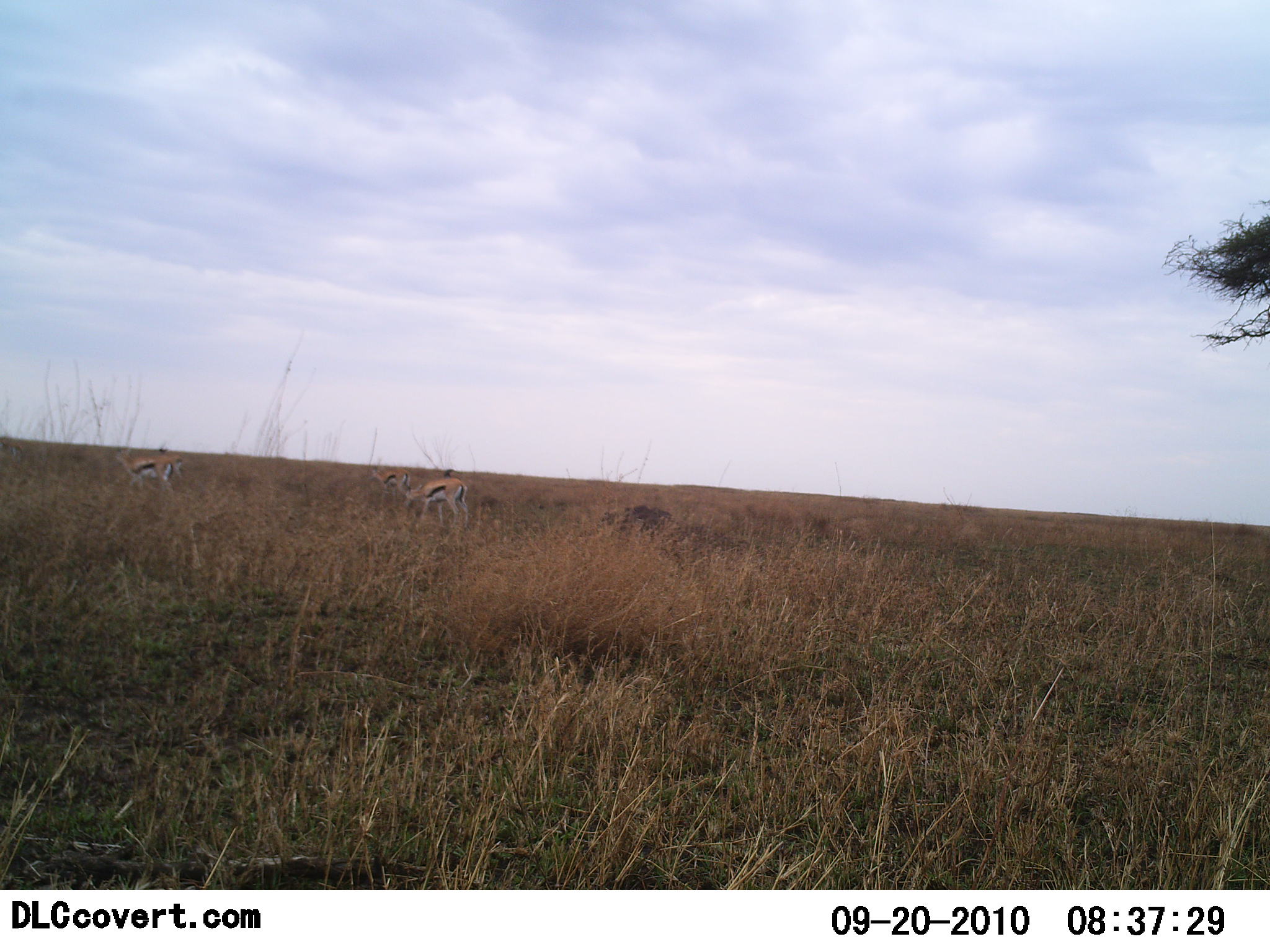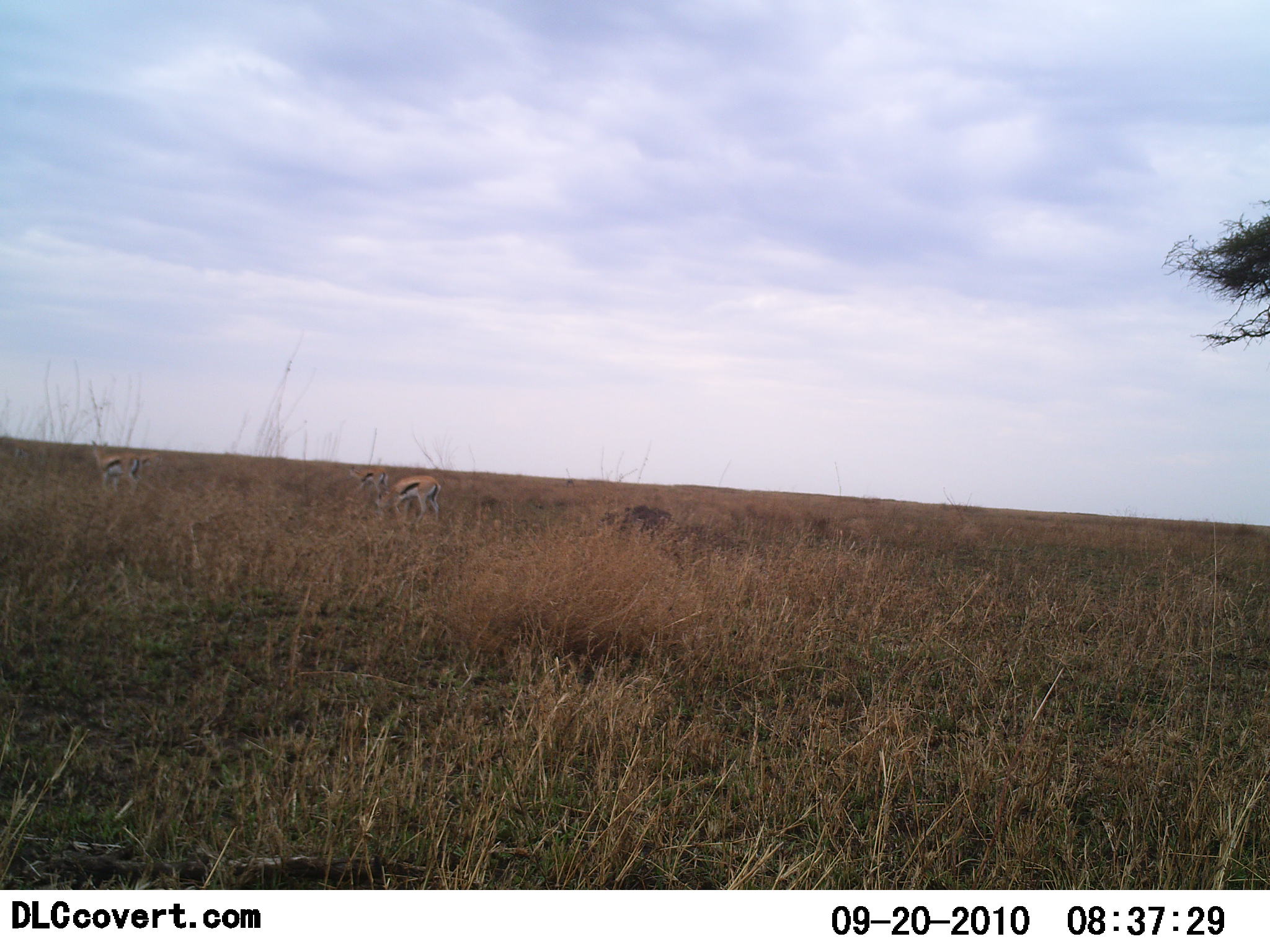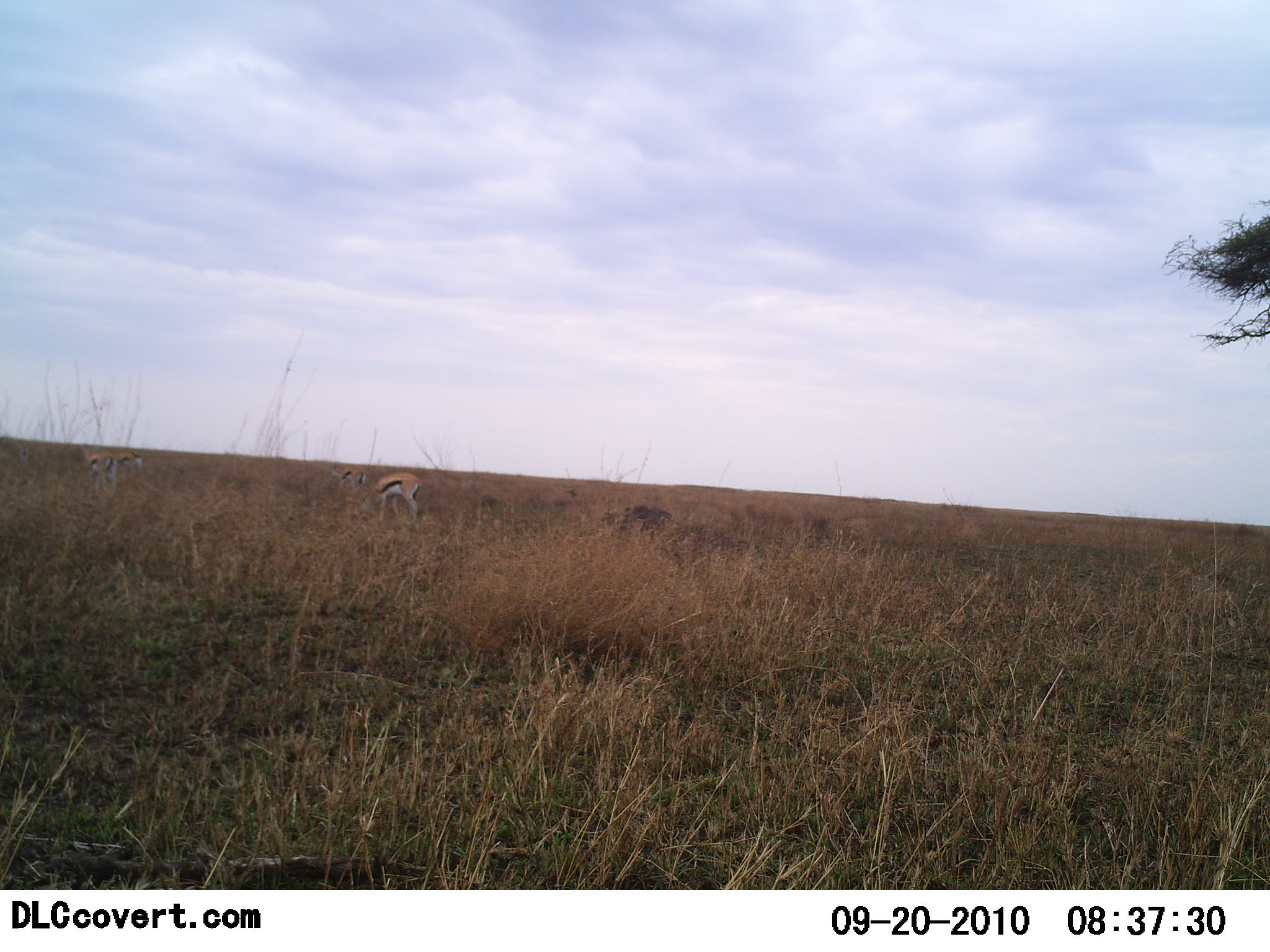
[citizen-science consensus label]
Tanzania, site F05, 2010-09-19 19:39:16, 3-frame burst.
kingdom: Animalia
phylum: Chordata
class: Mammalia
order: Artiodactyla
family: Bovidae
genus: Eudorcas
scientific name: Eudorcas thomsonii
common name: thomson's gazelle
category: gazellethomsons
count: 2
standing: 36%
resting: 0%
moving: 71%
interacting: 0%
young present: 0%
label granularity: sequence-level